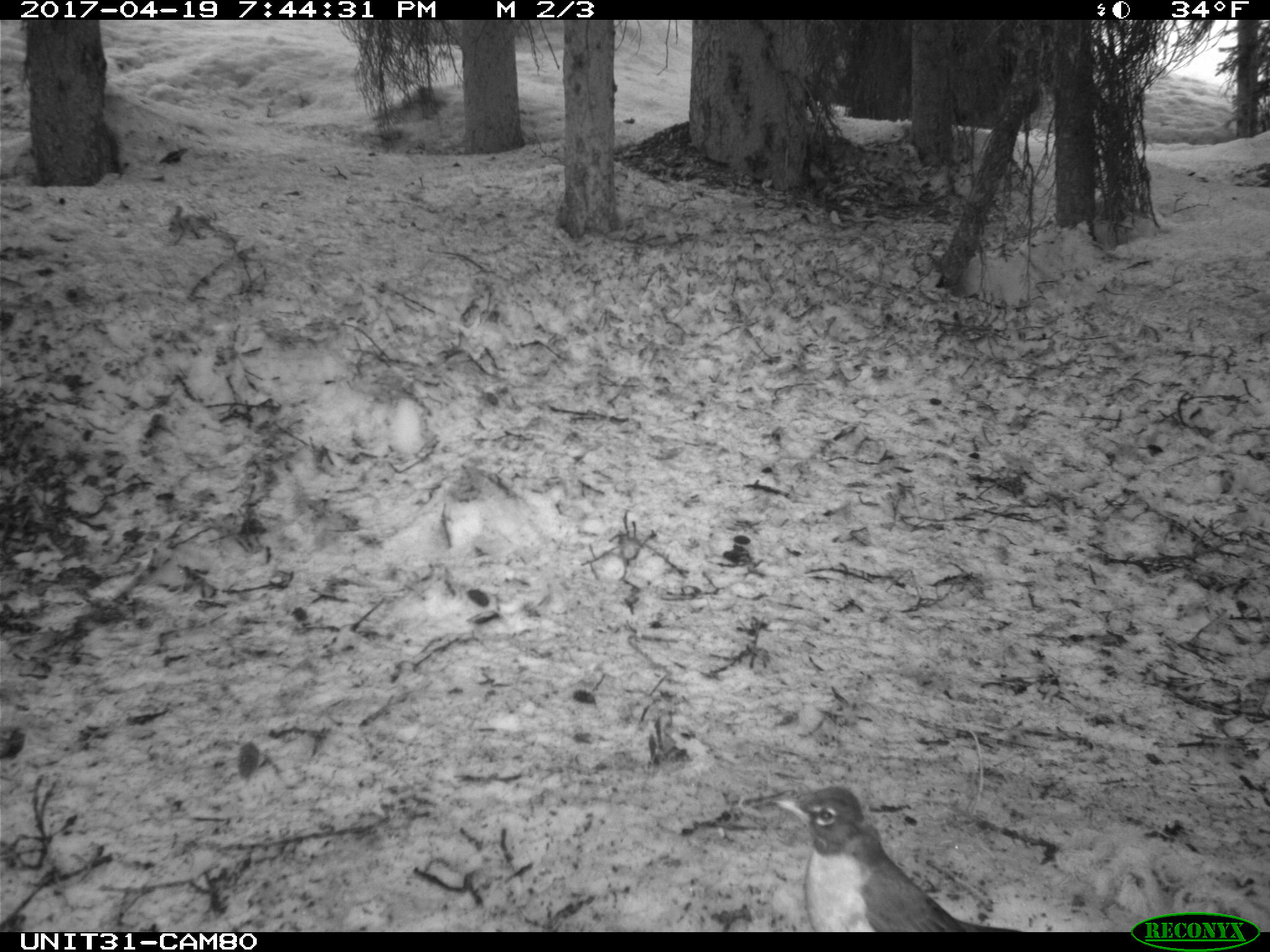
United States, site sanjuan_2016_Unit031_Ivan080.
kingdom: Animalia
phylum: Chordata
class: Aves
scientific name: Aves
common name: birds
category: unidentified bird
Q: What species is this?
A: Unidentified bird (birds) (Aves).